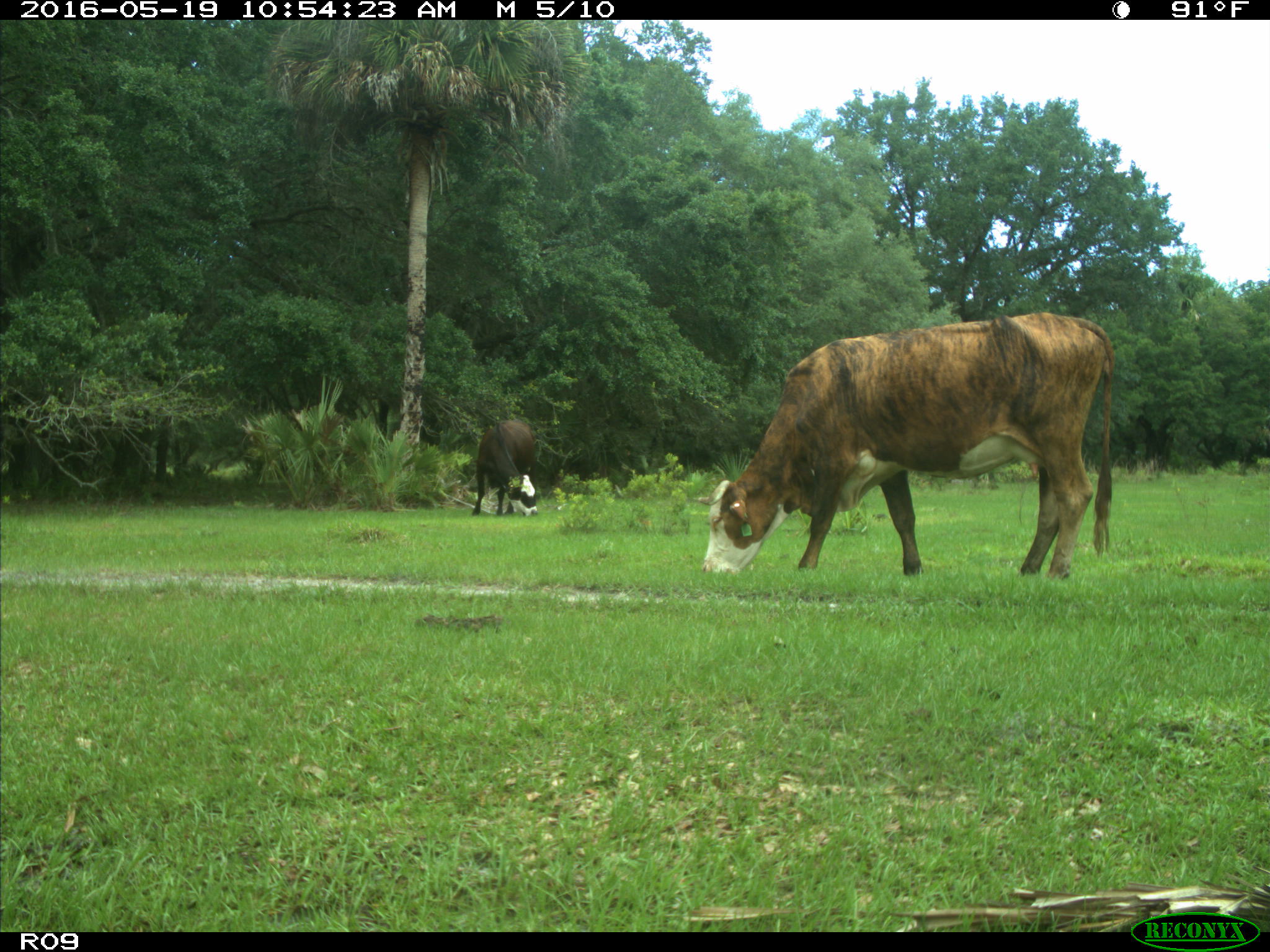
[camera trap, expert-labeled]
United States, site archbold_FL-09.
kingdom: Animalia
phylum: Chordata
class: Mammalia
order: Artiodactyla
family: Bovidae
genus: Bos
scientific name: Bos taurus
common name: domestic cow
Bos taurus (domestic cow).